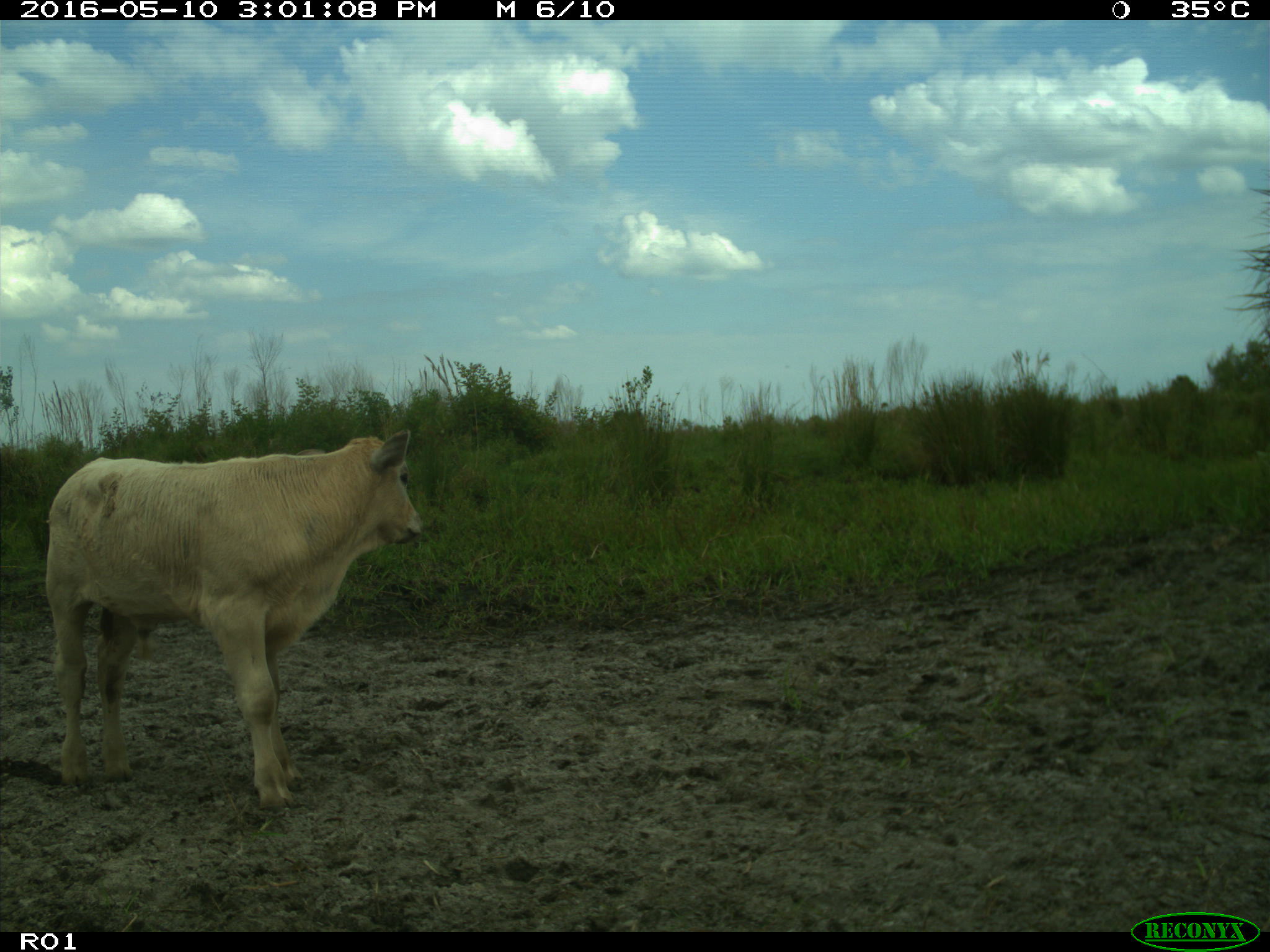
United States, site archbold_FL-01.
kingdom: Animalia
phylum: Chordata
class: Mammalia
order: Artiodactyla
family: Bovidae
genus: Bos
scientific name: Bos taurus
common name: domestic cow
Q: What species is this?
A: Bos taurus (domestic cow).